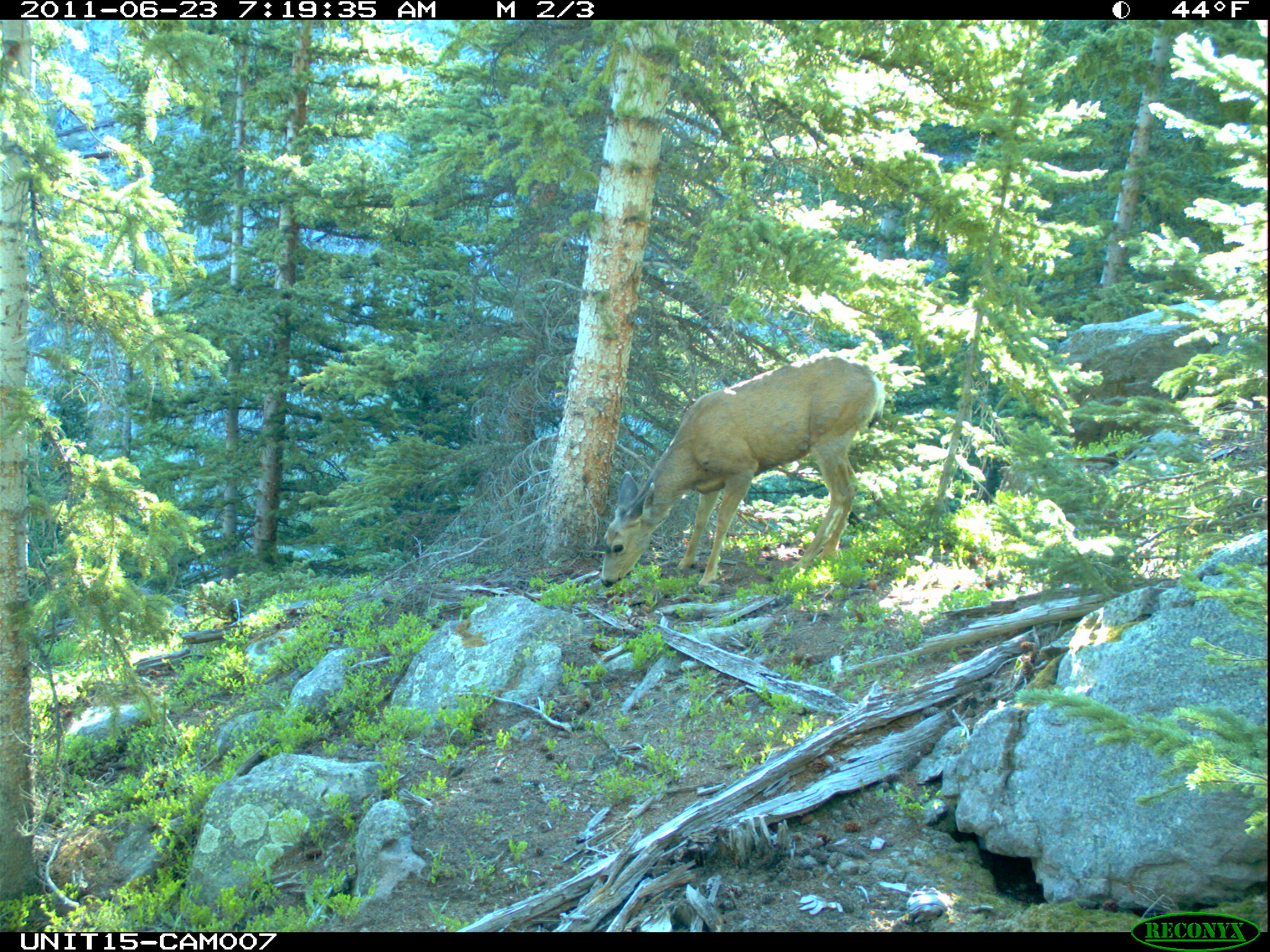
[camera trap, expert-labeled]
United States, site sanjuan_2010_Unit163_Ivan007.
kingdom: Animalia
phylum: Chordata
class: Mammalia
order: Artiodactyla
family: Cervidae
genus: Odocoileus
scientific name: Odocoileus hemionus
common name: mule deer